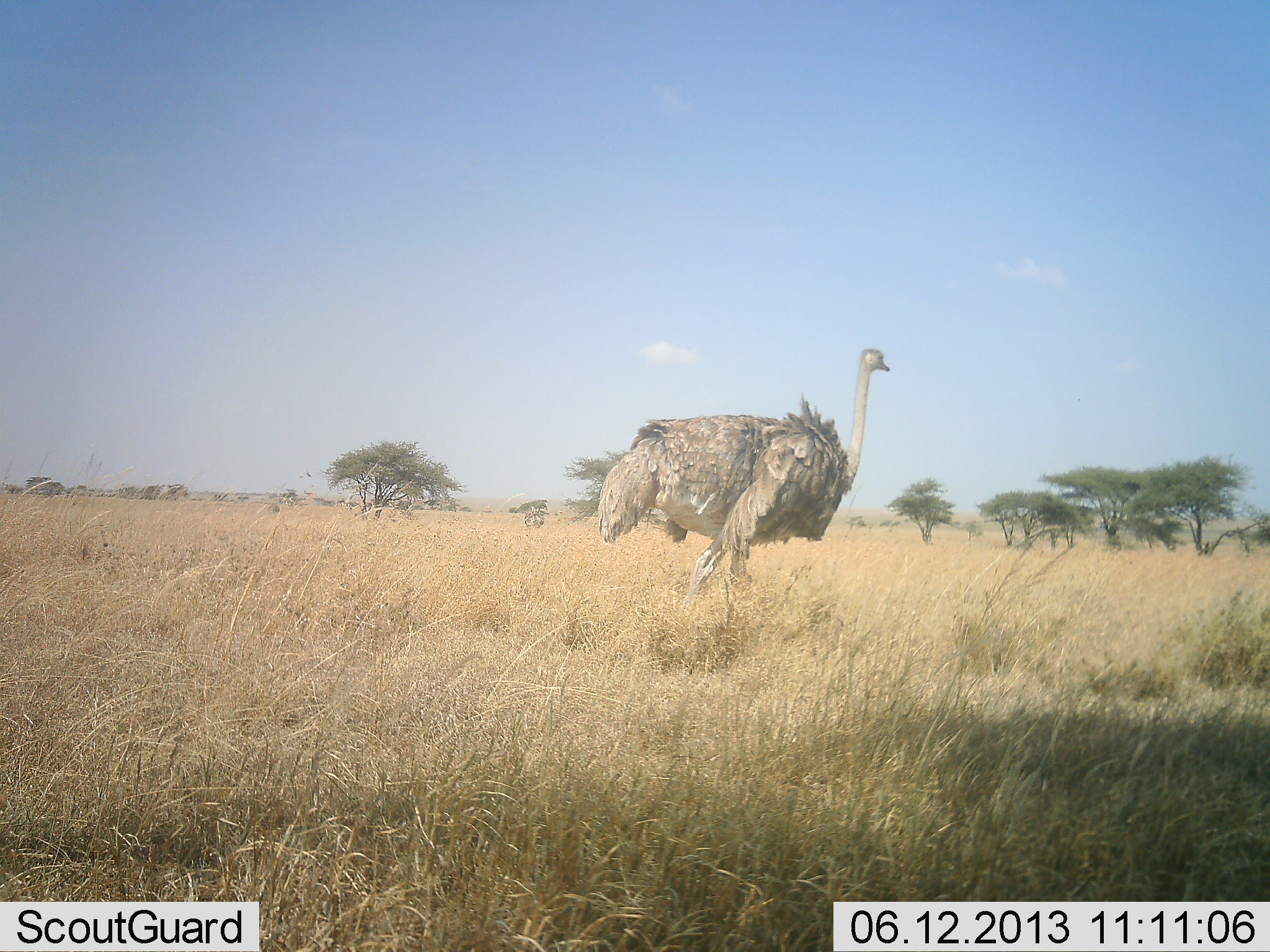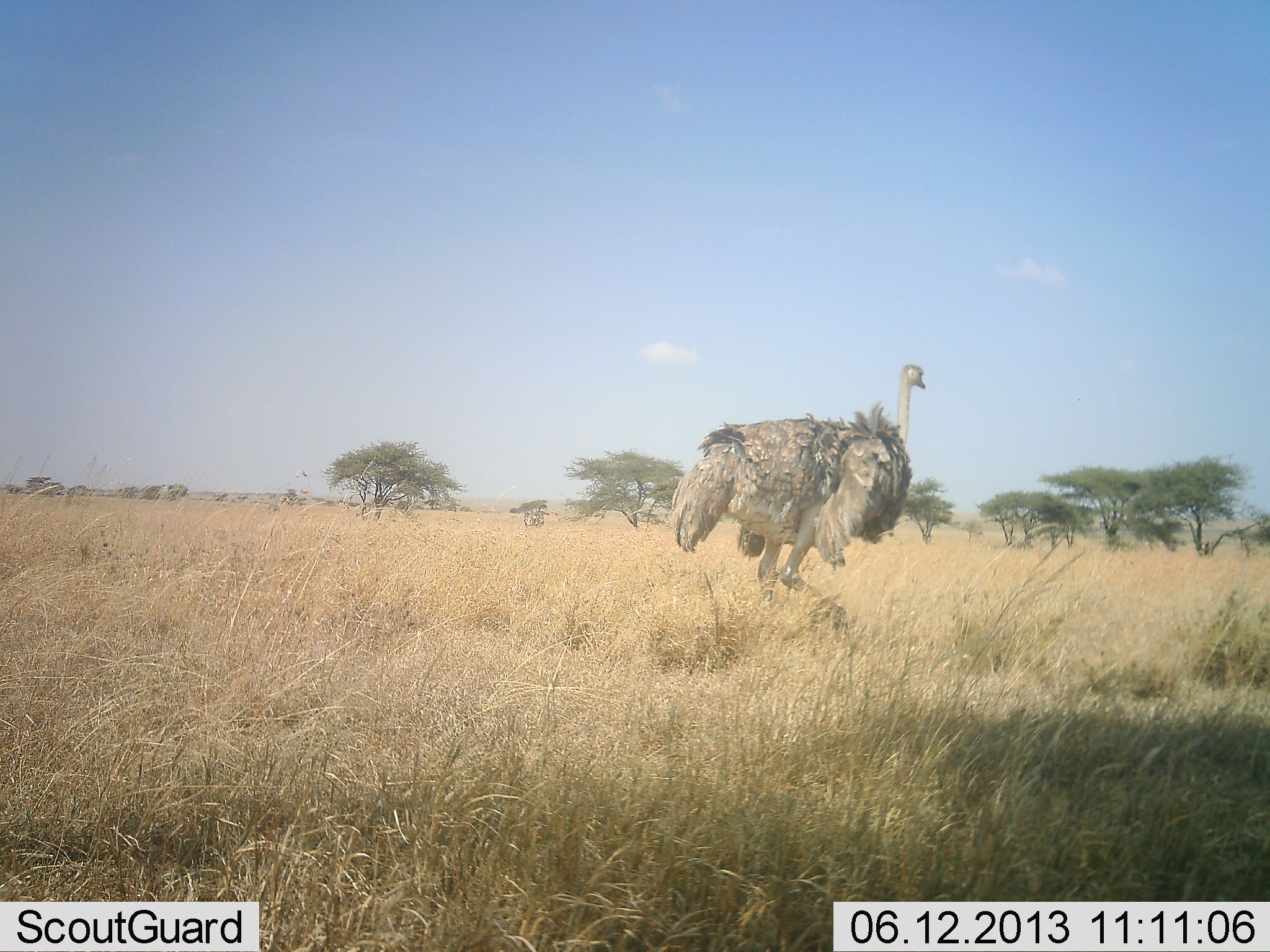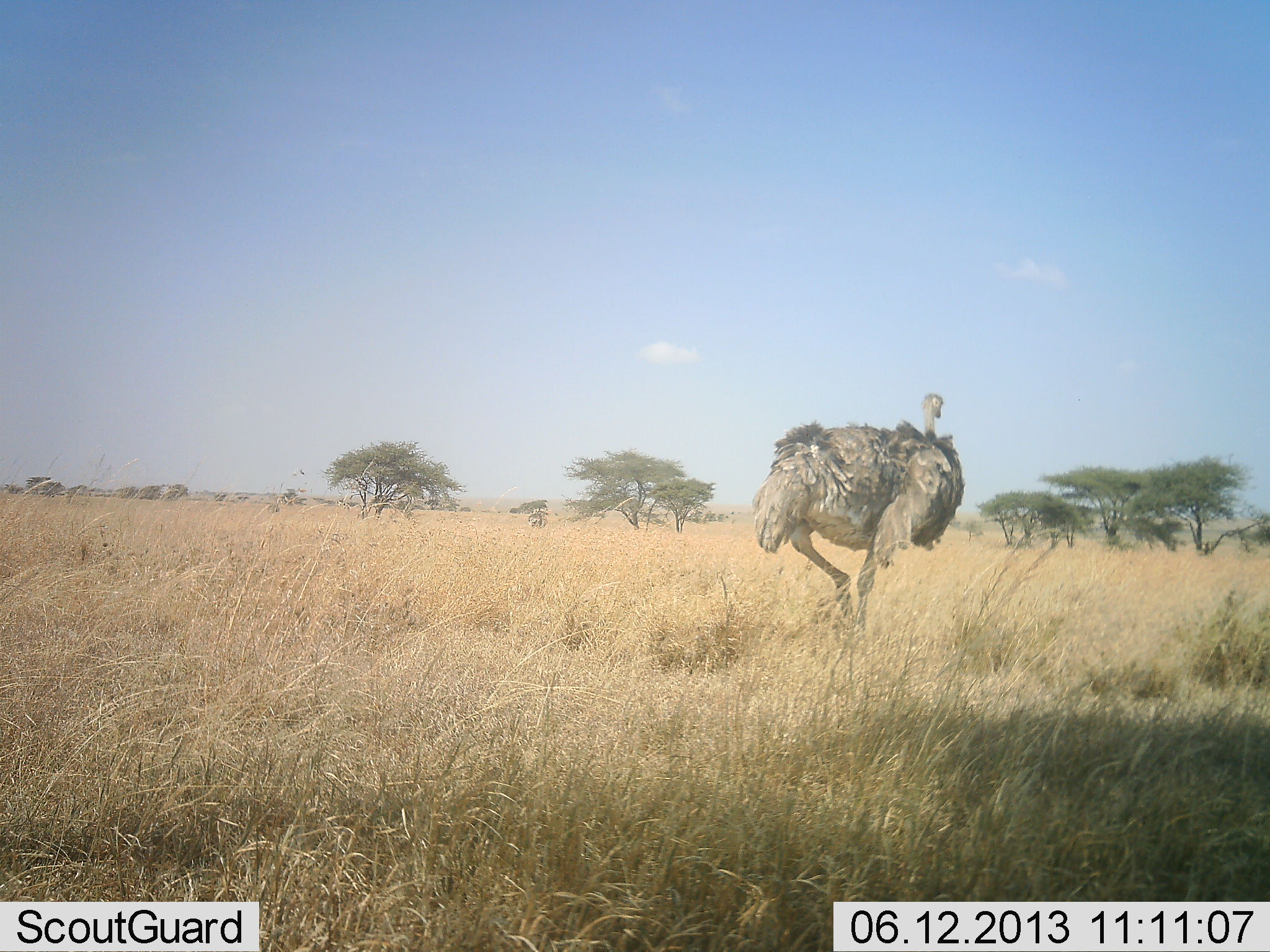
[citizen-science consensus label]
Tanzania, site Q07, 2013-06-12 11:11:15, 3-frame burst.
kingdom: Animalia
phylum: Chordata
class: Aves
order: Struthioniformes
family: Struthionidae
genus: Struthio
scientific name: Struthio camelus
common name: ostrich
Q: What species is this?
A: Ostrich (Struthio camelus).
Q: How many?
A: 1.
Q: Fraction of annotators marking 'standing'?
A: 9%.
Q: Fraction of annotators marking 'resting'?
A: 0%.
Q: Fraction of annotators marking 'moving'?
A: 97%.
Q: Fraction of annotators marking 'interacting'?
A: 0%.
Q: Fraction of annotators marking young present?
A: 0%.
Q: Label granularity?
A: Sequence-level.